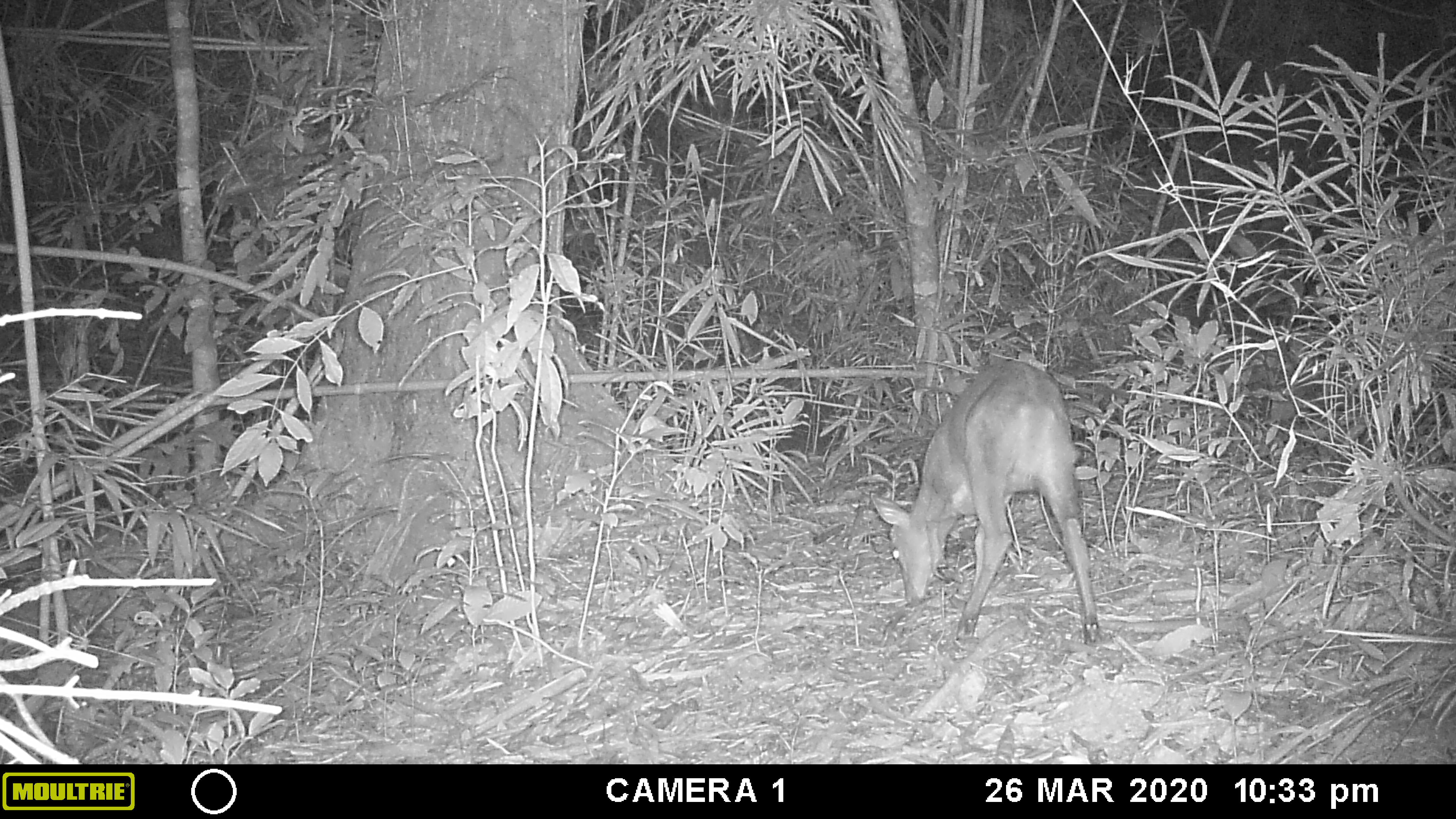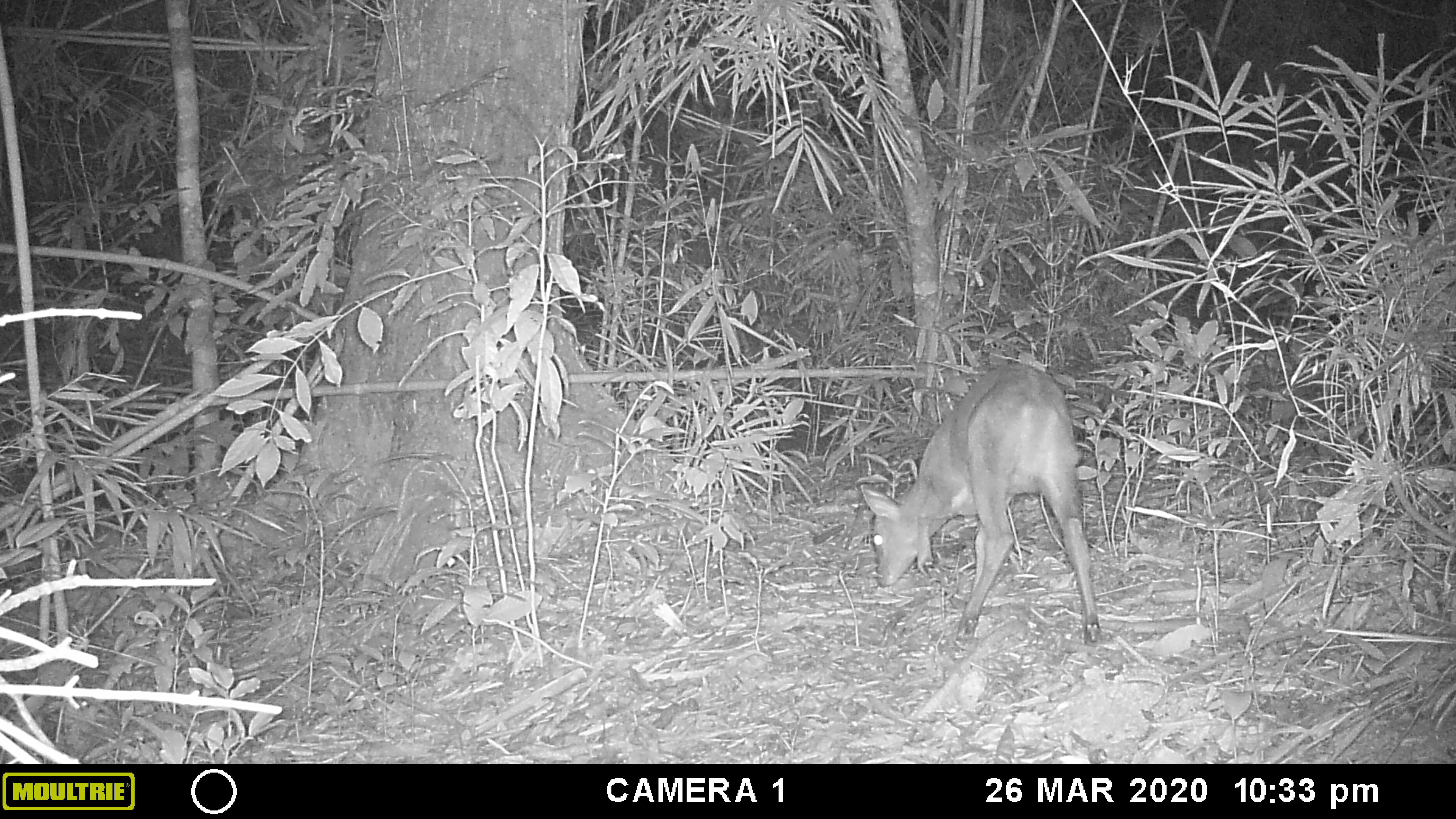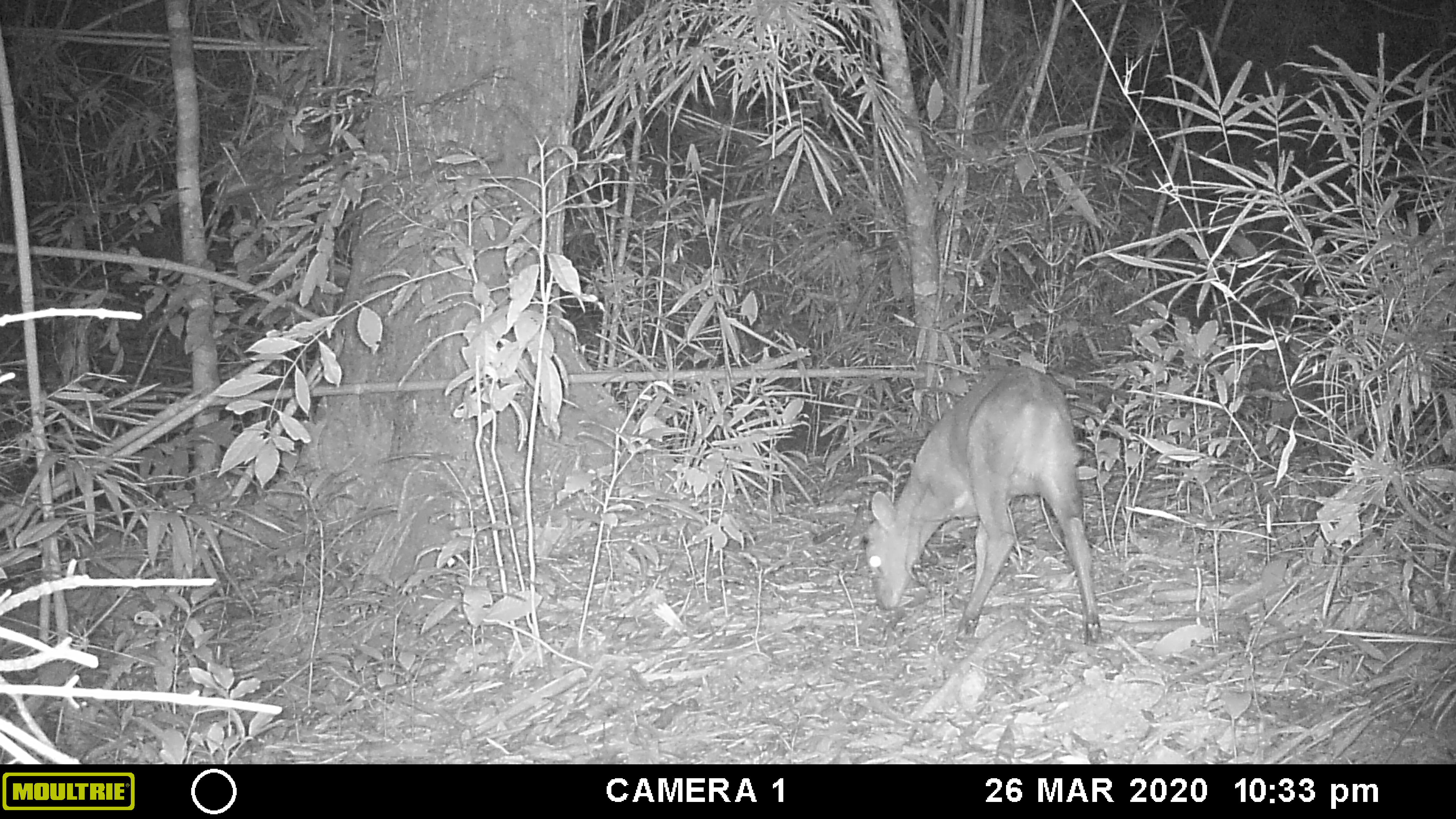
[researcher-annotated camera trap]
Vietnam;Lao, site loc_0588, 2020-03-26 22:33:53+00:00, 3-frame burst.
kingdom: Animalia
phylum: Chordata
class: Mammalia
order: Artiodactyla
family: Cervidae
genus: Muntiacus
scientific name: Muntiacus muntjak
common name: red muntjac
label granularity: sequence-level